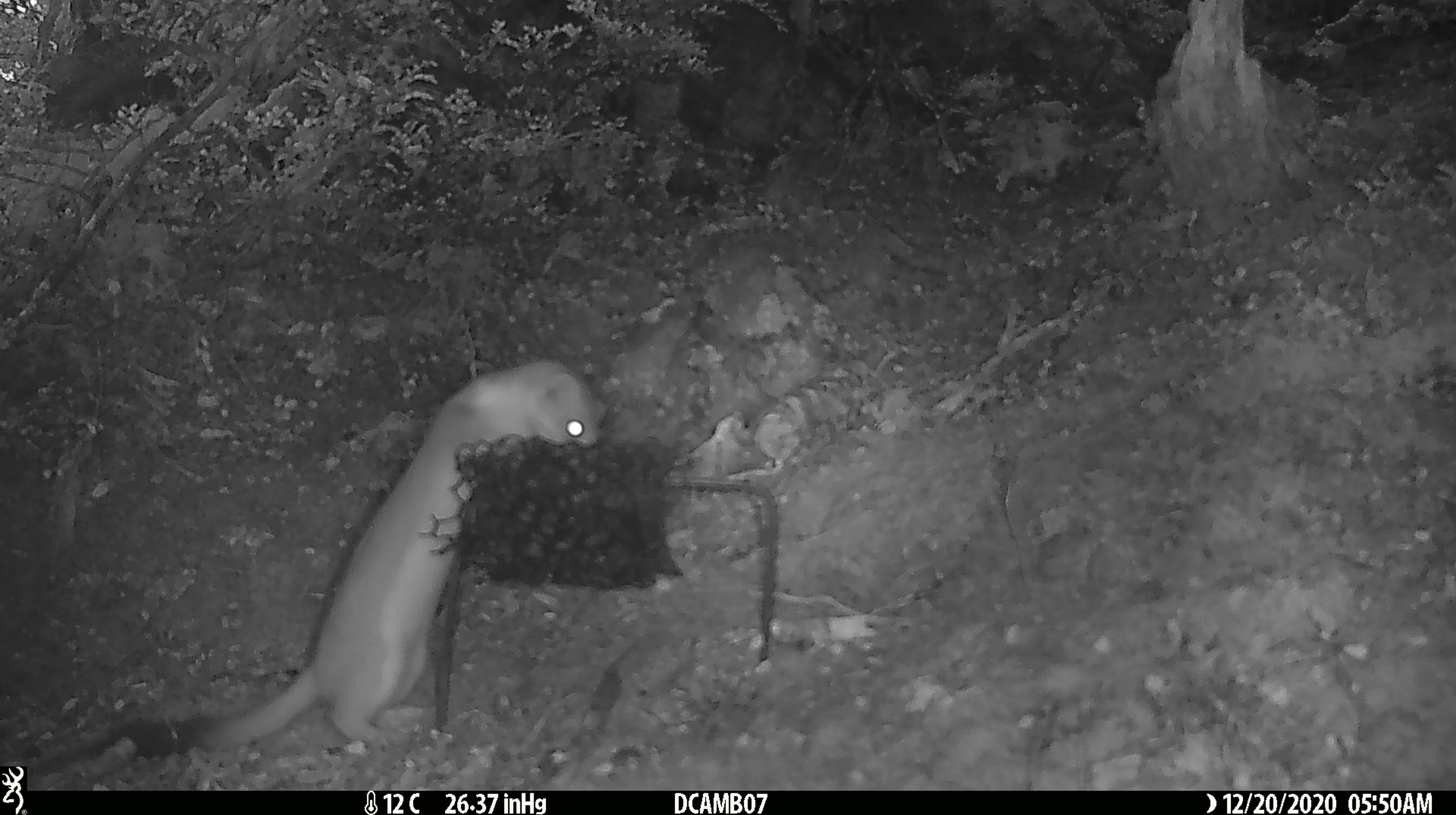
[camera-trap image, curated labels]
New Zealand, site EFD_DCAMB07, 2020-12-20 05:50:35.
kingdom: Animalia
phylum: Chordata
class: Mammalia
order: Carnivora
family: Mustelidae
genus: Mustela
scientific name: Mustela erminea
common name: stoat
Stoat (Mustela erminea).